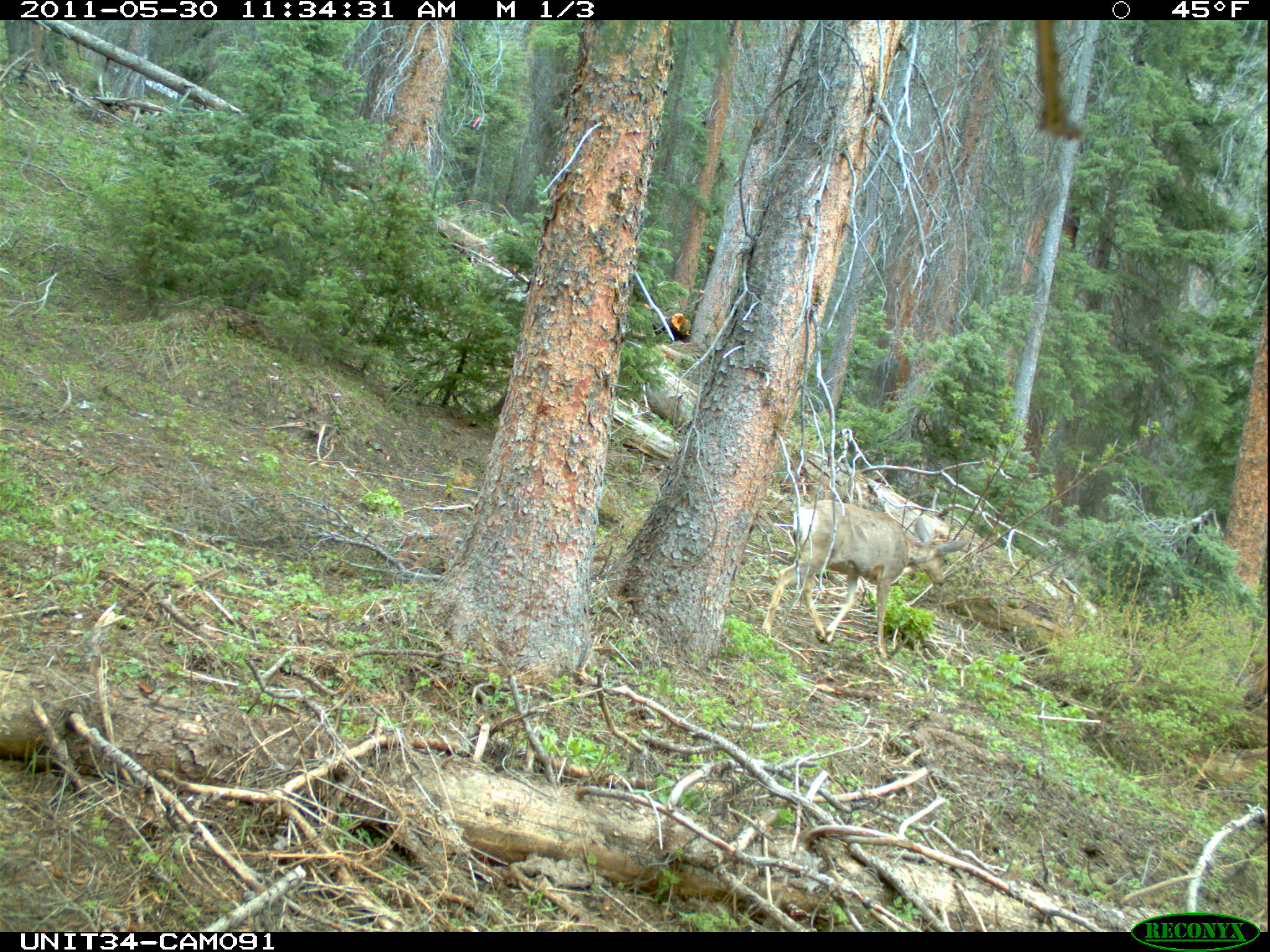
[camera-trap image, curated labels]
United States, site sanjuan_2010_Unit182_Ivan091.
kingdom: Animalia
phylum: Chordata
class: Mammalia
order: Artiodactyla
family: Cervidae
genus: Odocoileus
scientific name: Odocoileus hemionus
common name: mule deer